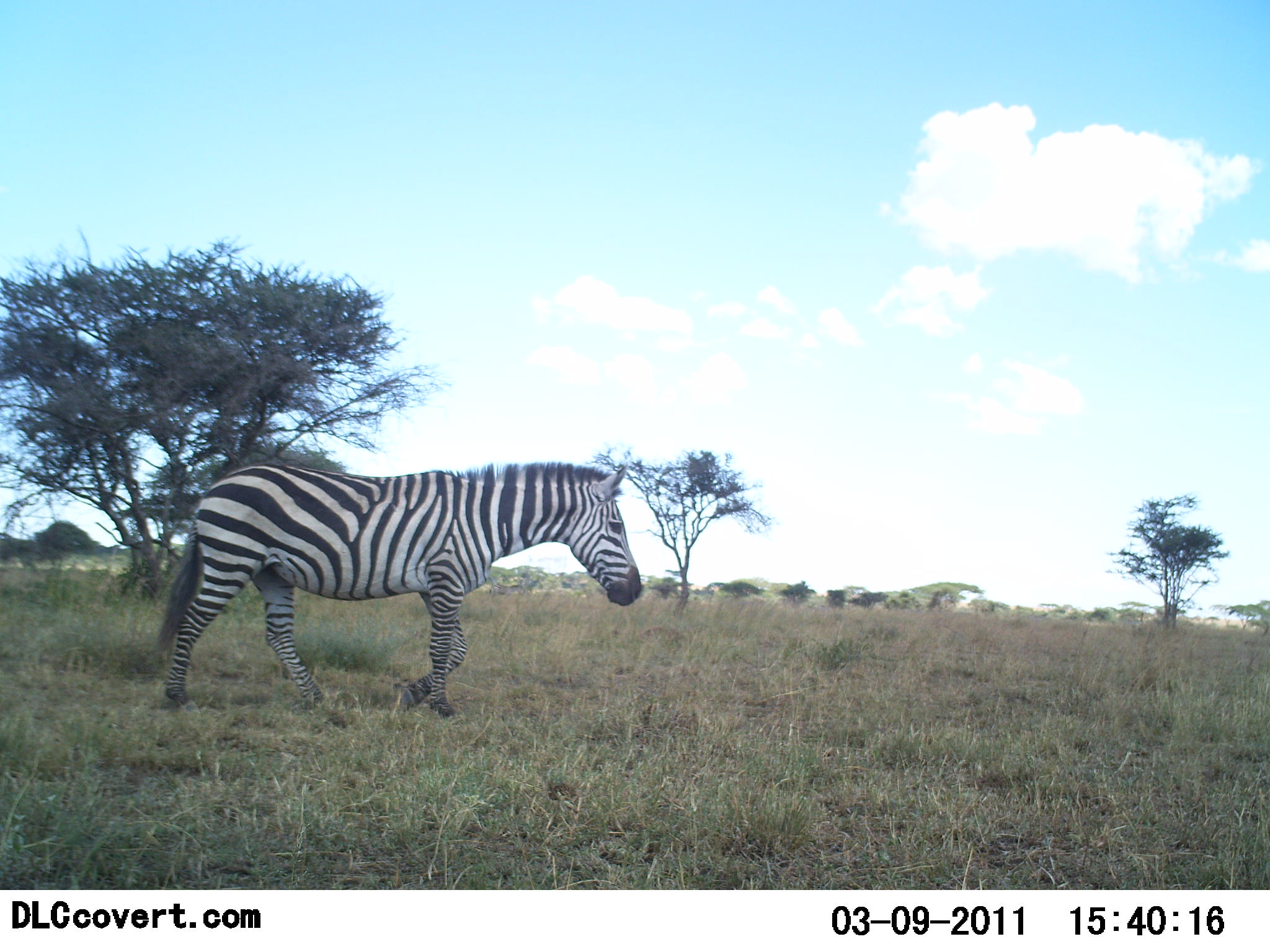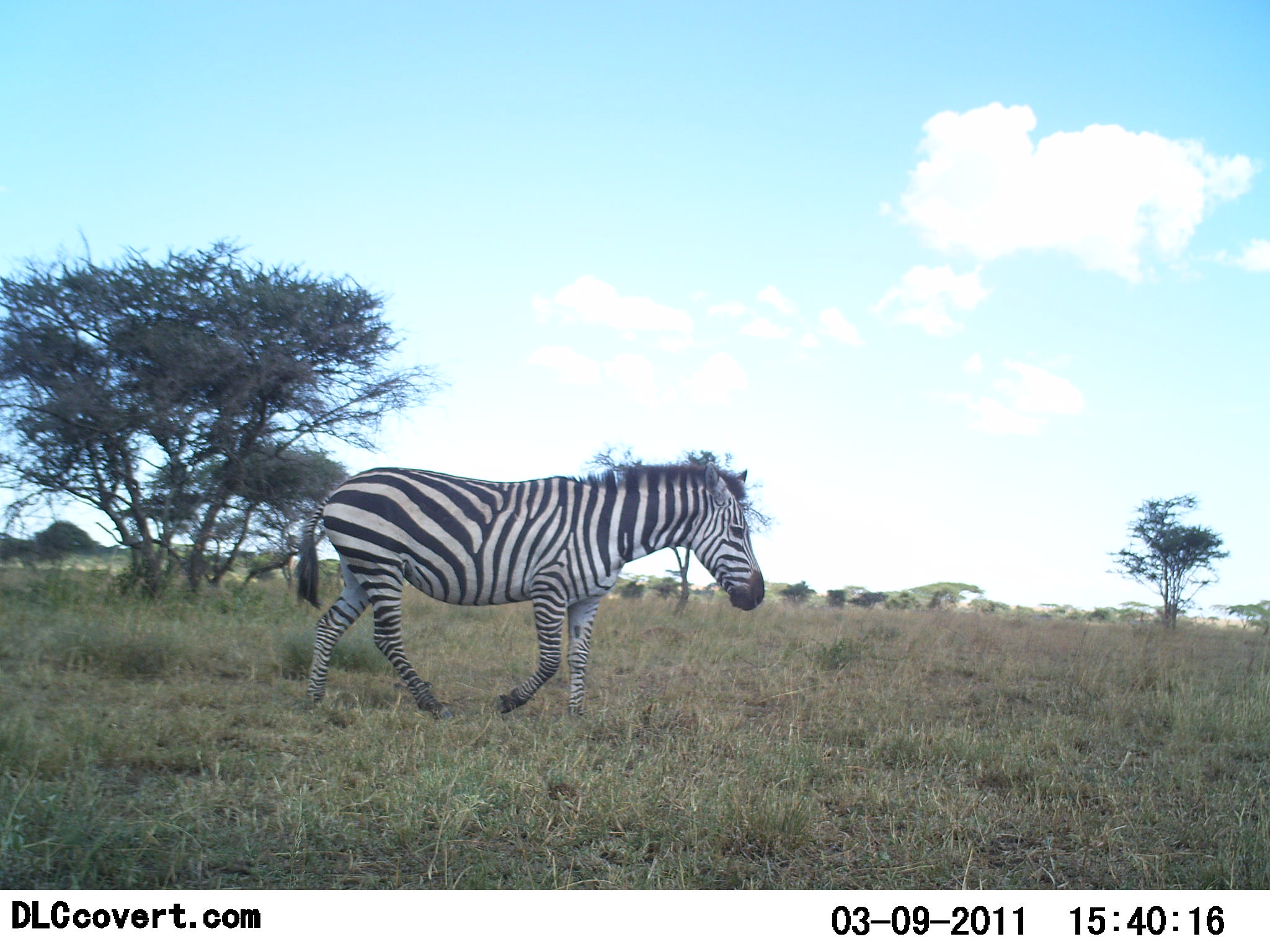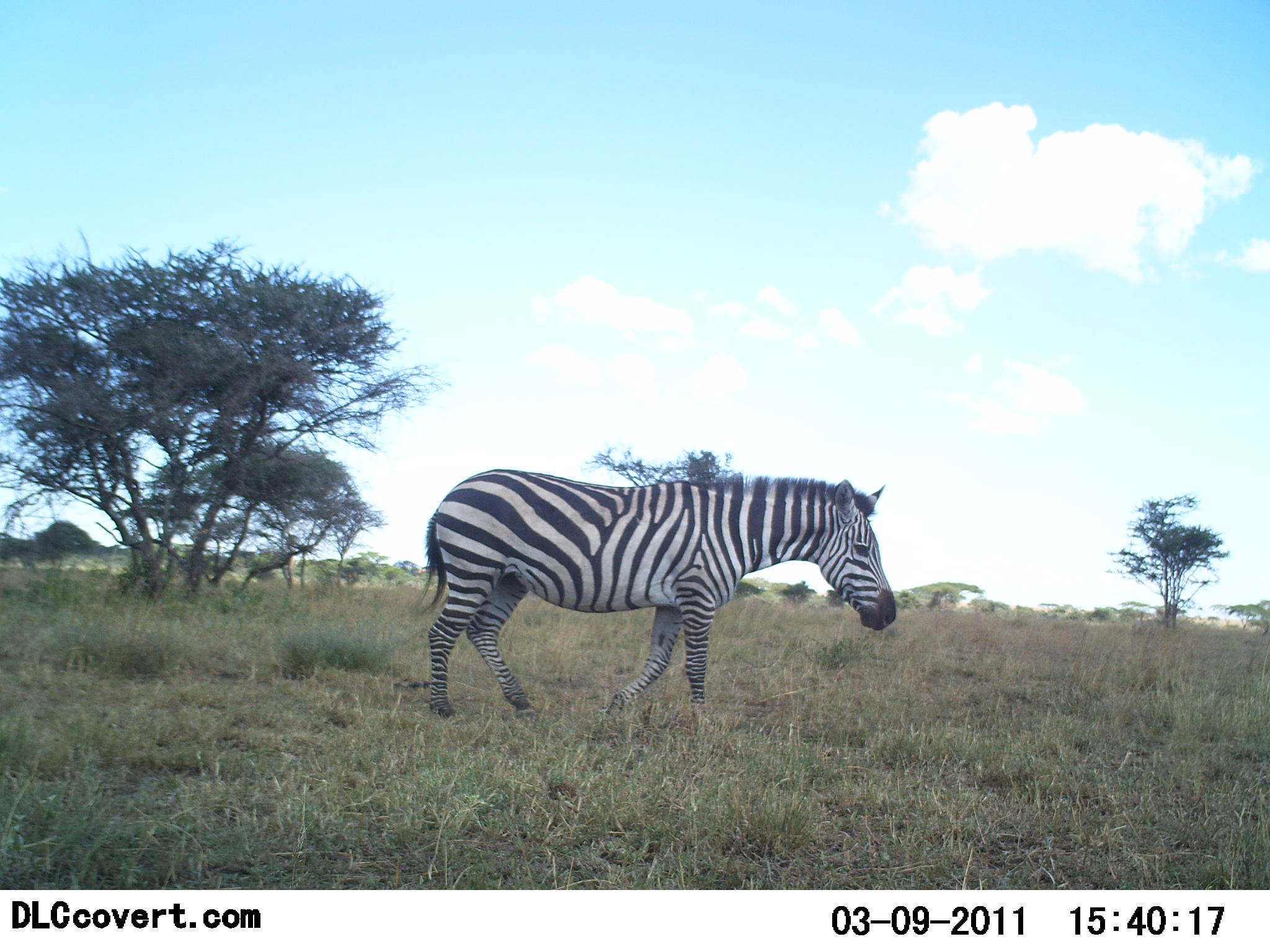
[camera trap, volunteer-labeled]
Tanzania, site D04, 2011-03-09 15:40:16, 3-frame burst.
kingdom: Animalia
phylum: Chordata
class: Mammalia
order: Perissodactyla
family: Equidae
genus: Equus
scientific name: Equus quagga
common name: plains zebra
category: zebra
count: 1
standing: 0%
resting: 0%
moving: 100%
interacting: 0%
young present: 0%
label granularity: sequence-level